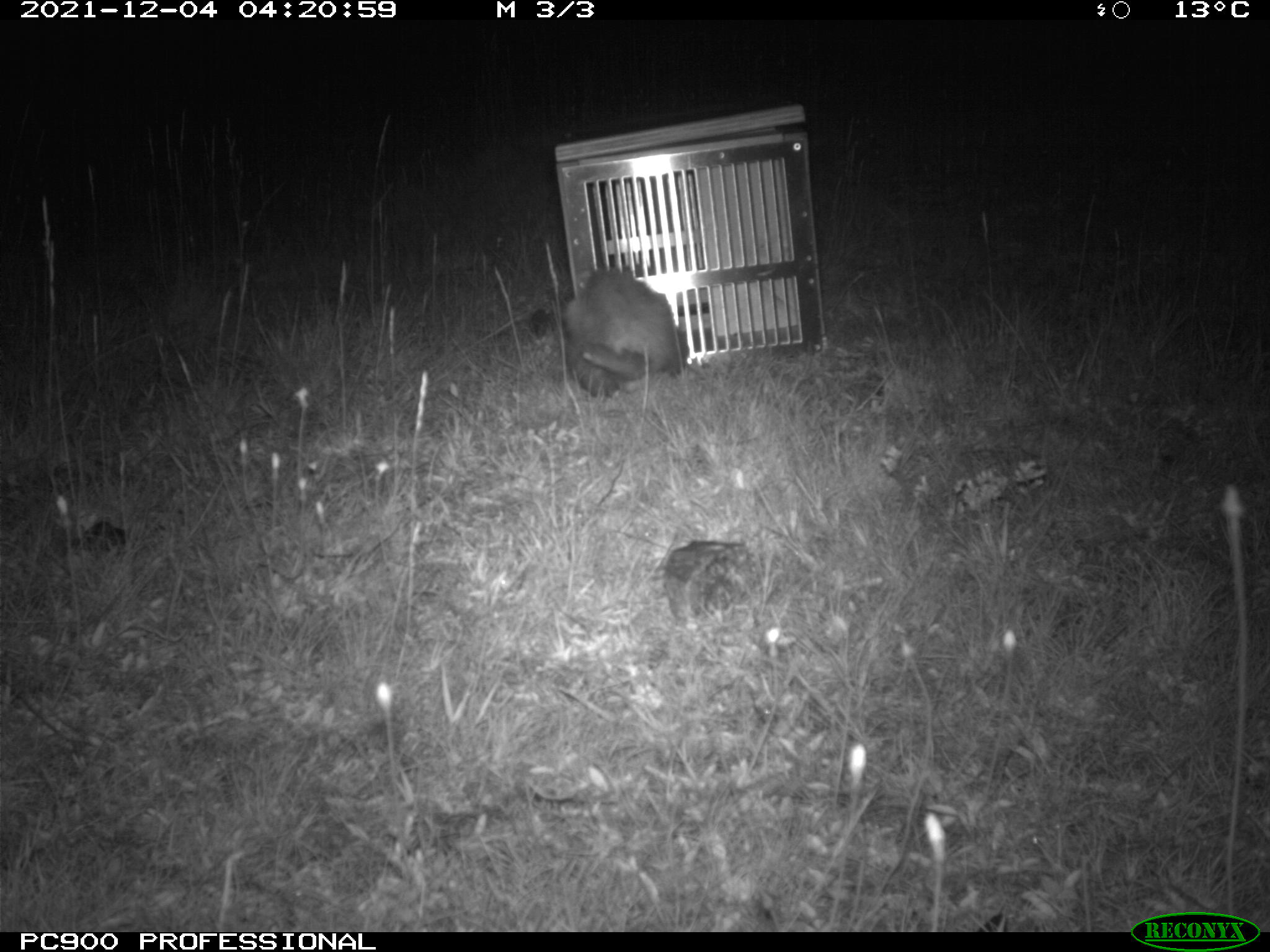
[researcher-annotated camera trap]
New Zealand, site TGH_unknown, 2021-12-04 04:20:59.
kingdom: Animalia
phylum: Chordata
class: Mammalia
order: Carnivora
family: Mustelidae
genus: Mustela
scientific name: Mustela furo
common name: ferret